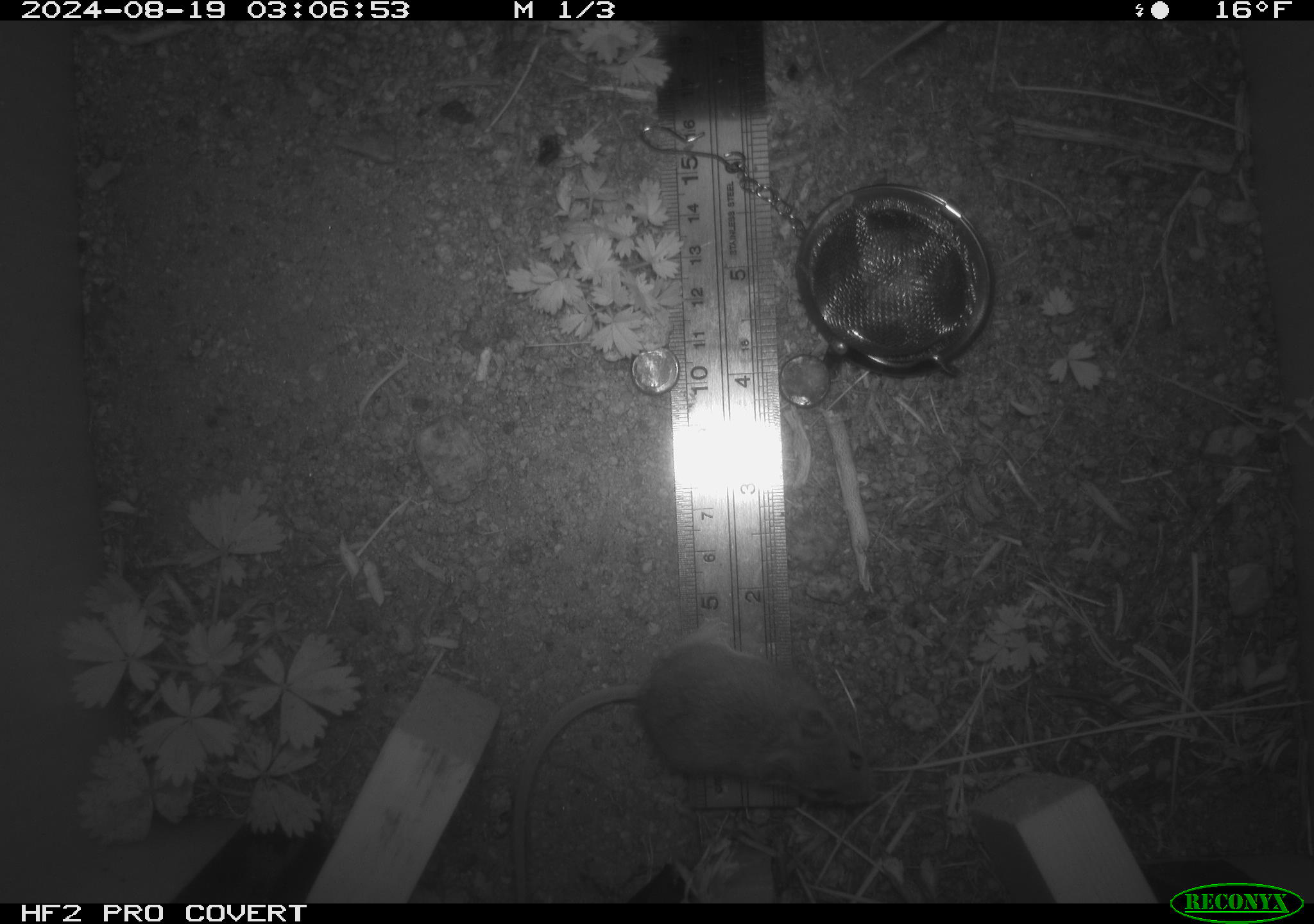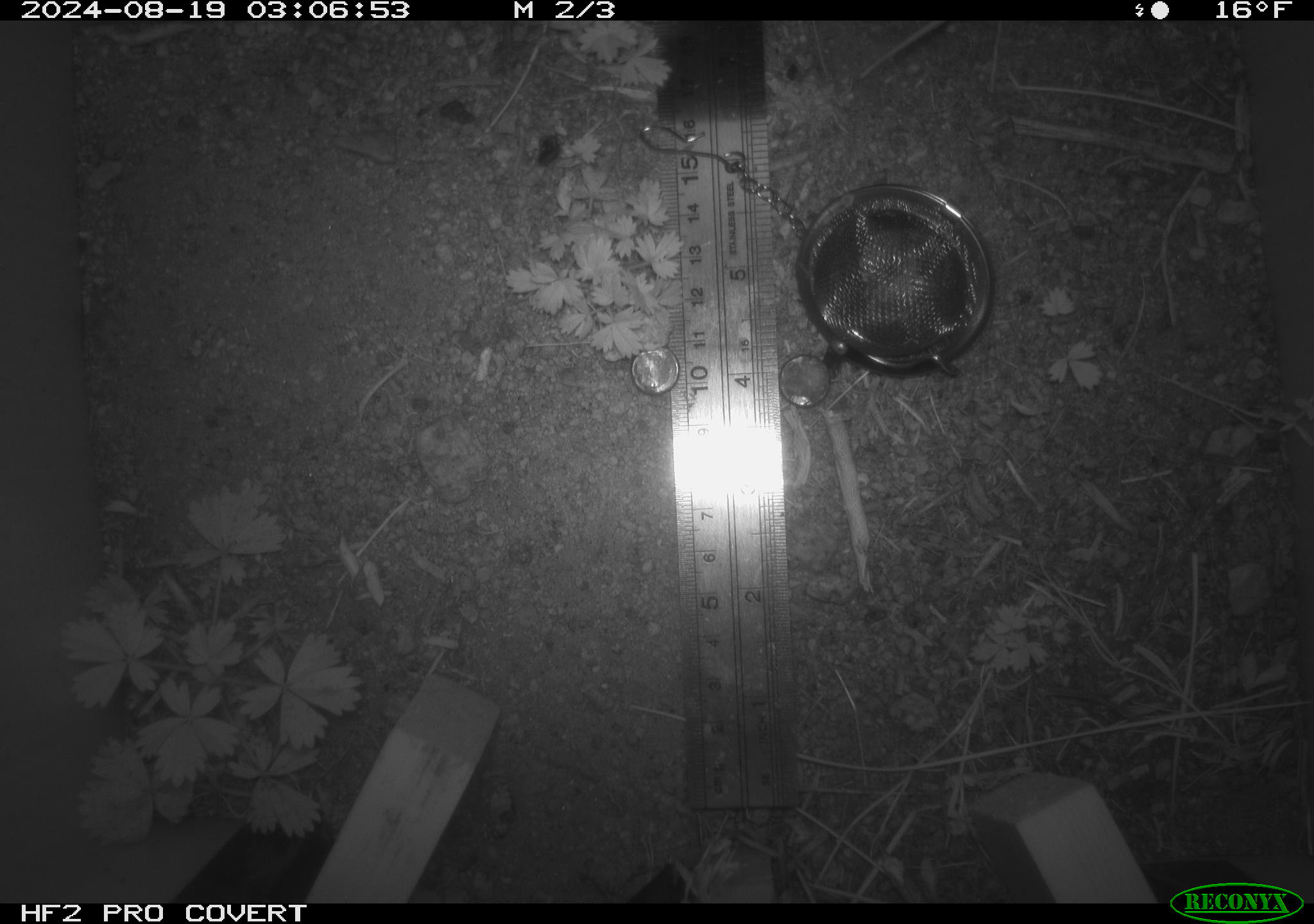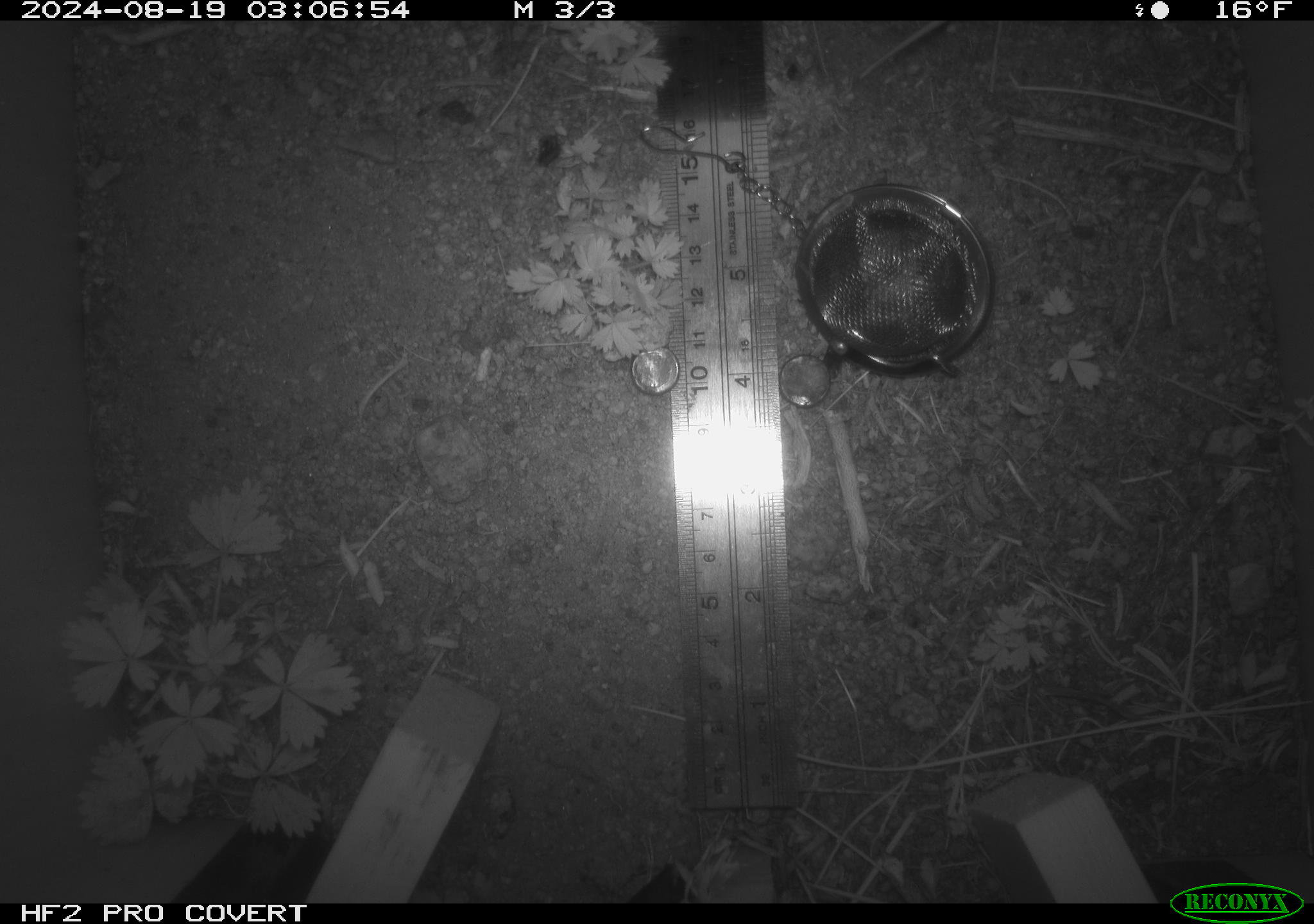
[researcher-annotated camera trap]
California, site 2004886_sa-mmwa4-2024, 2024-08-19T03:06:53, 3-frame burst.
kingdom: Animalia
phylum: Chordata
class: Mammalia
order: Rodentia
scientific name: Rodentia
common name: mouse species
Mouse species (Rodentia).